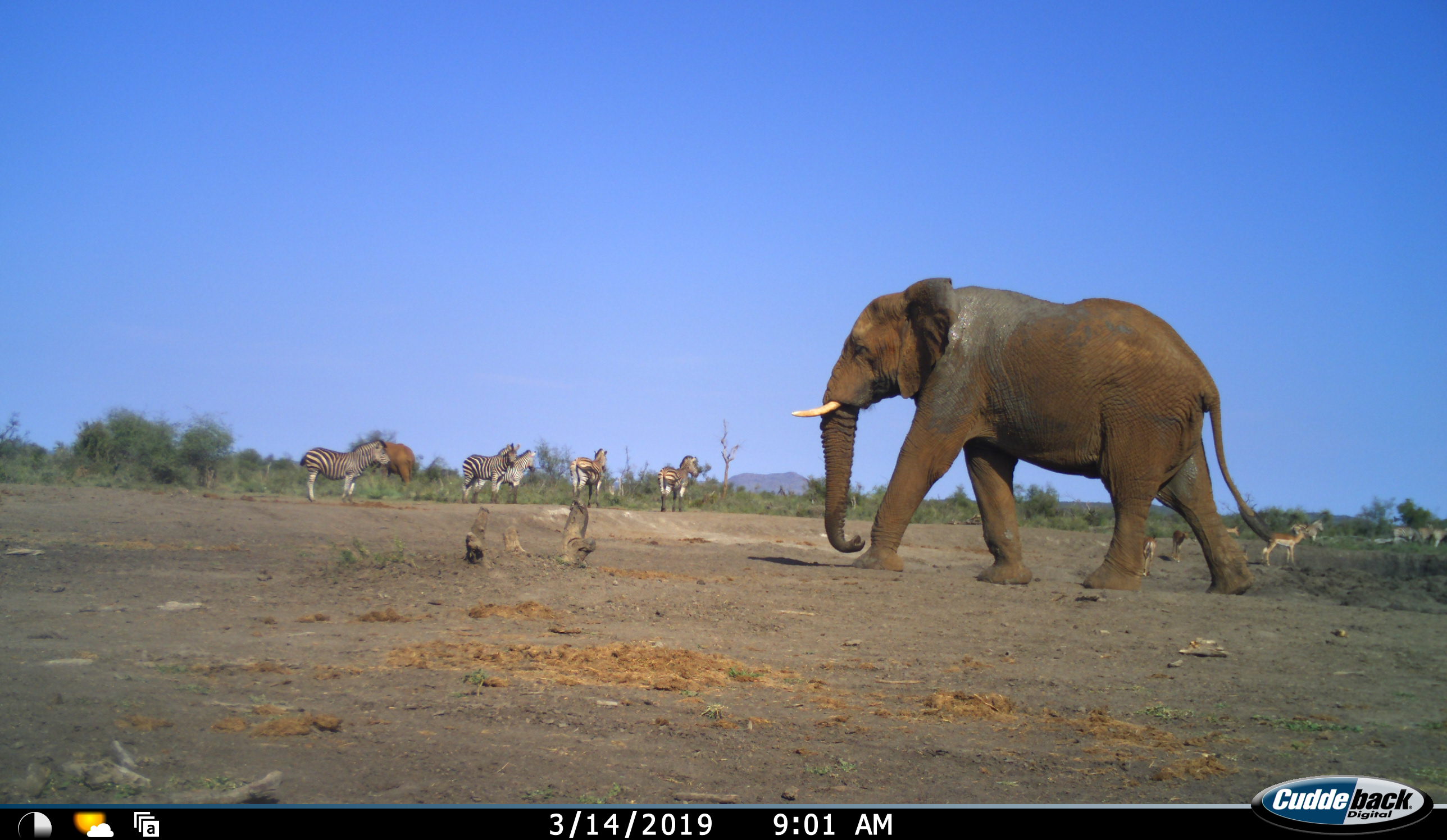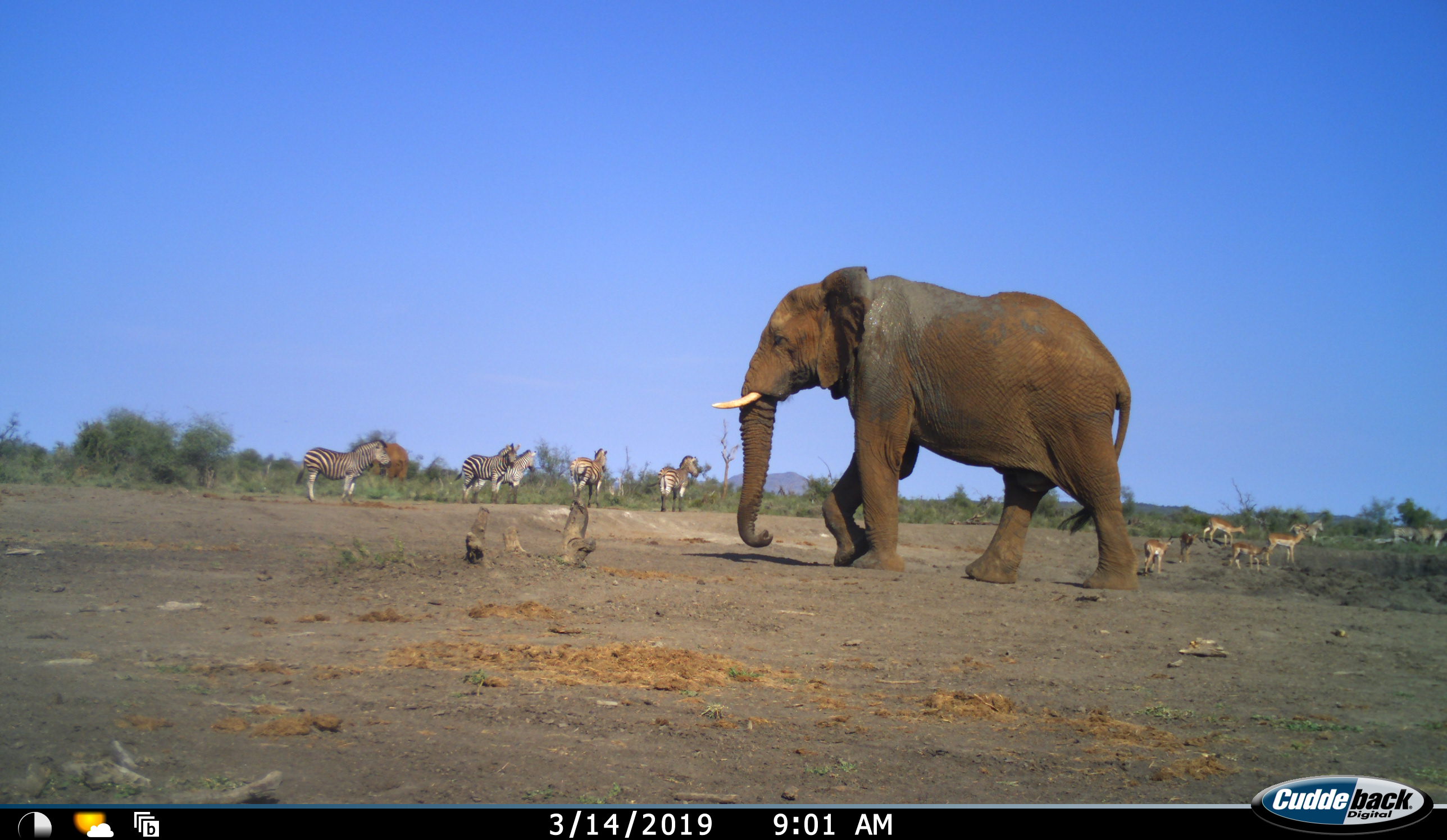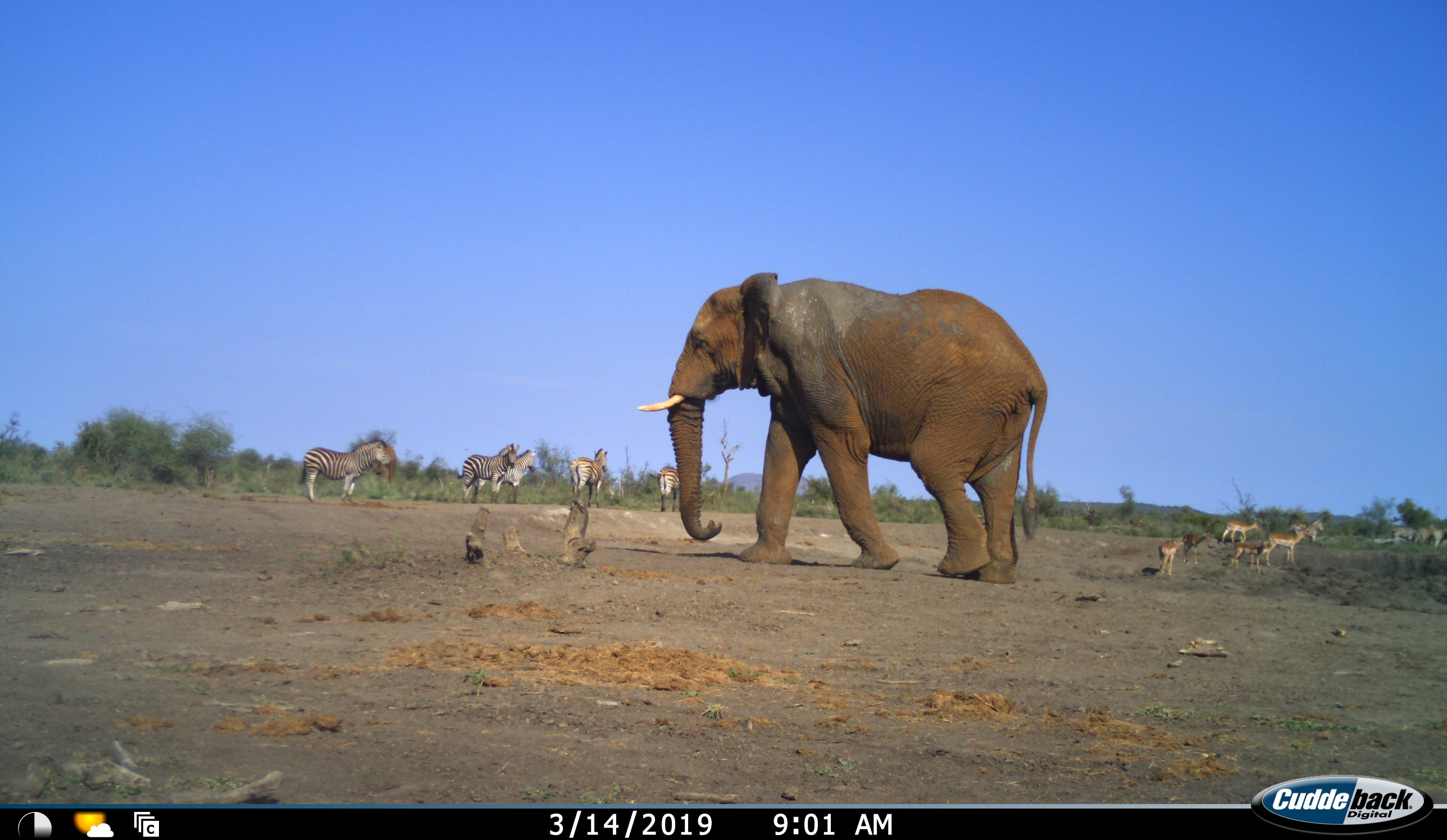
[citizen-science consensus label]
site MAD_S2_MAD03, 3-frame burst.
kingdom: Animalia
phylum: Chordata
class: Mammalia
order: Proboscidea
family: Elephantidae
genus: Loxodonta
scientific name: Loxodonta africana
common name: african bush elephant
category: elephant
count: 2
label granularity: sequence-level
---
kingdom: Animalia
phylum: Chordata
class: Mammalia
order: Perissodactyla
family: Equidae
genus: Equus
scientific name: Equus quagga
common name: plains zebra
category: zebraplains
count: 5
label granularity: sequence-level